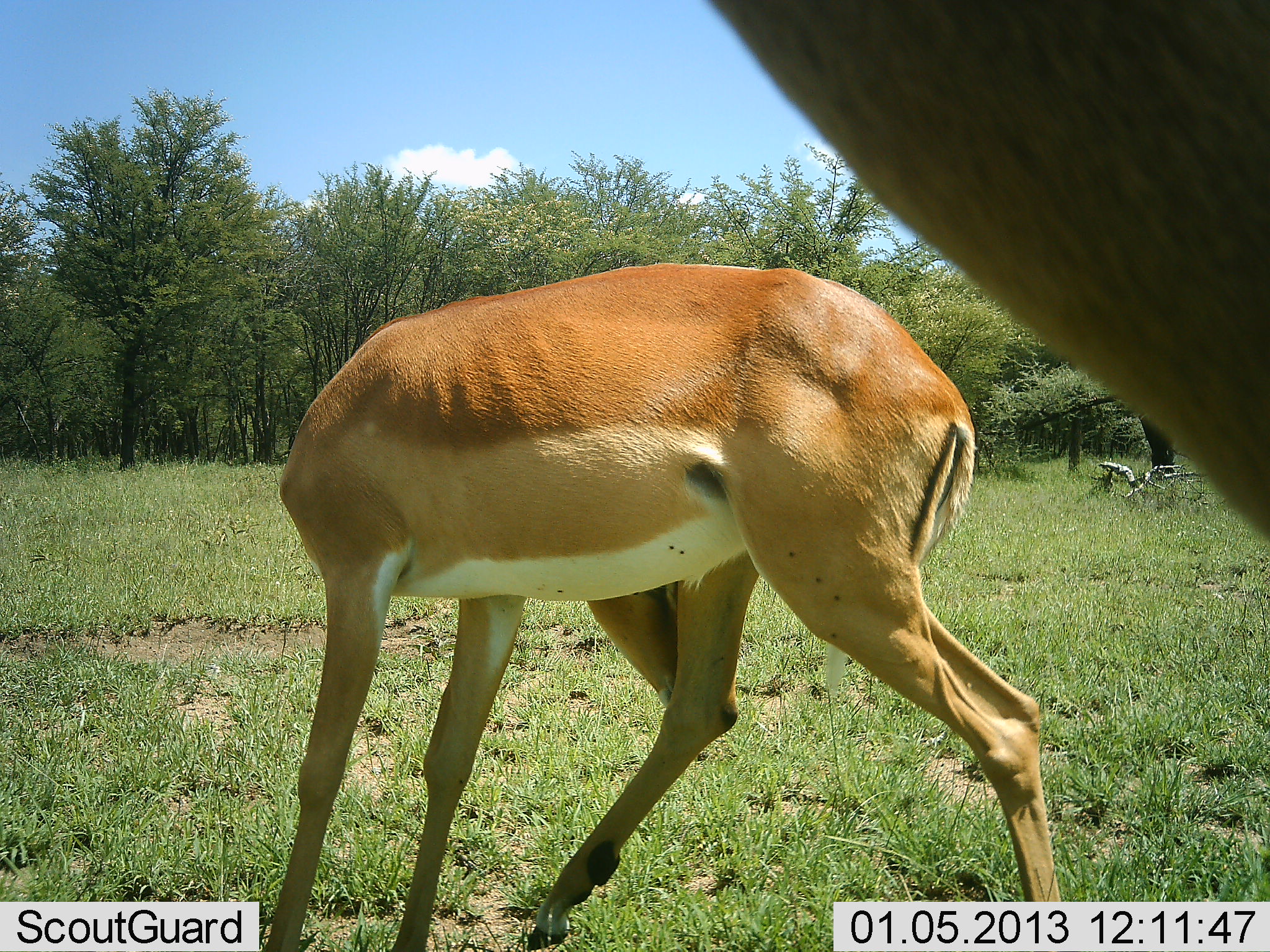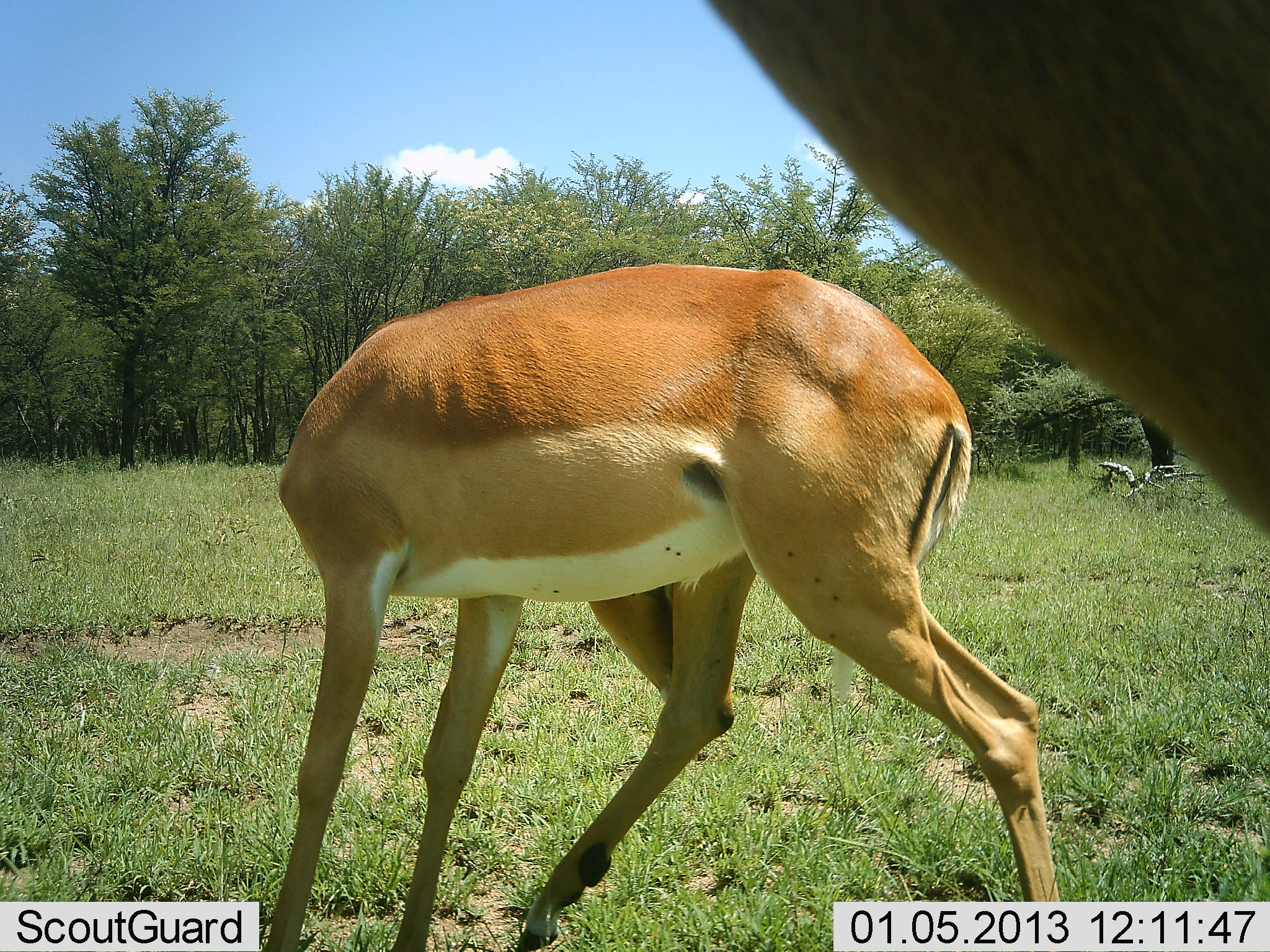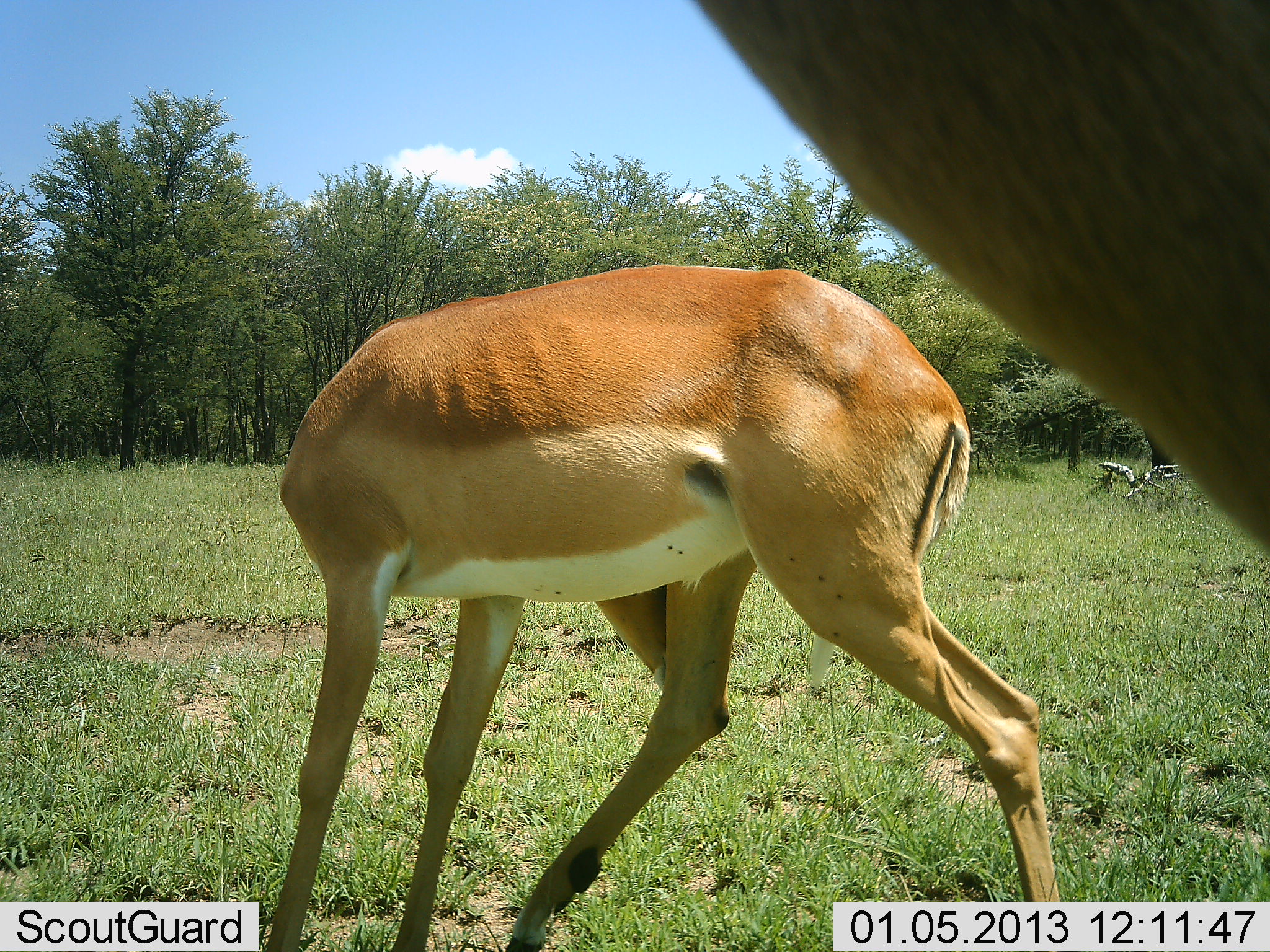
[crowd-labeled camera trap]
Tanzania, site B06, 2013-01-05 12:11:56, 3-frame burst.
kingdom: Animalia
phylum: Chordata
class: Mammalia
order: Artiodactyla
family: Bovidae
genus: Aepyceros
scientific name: Aepyceros melampus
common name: impala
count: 2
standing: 97%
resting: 3%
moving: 0%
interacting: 7%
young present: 0%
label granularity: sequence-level